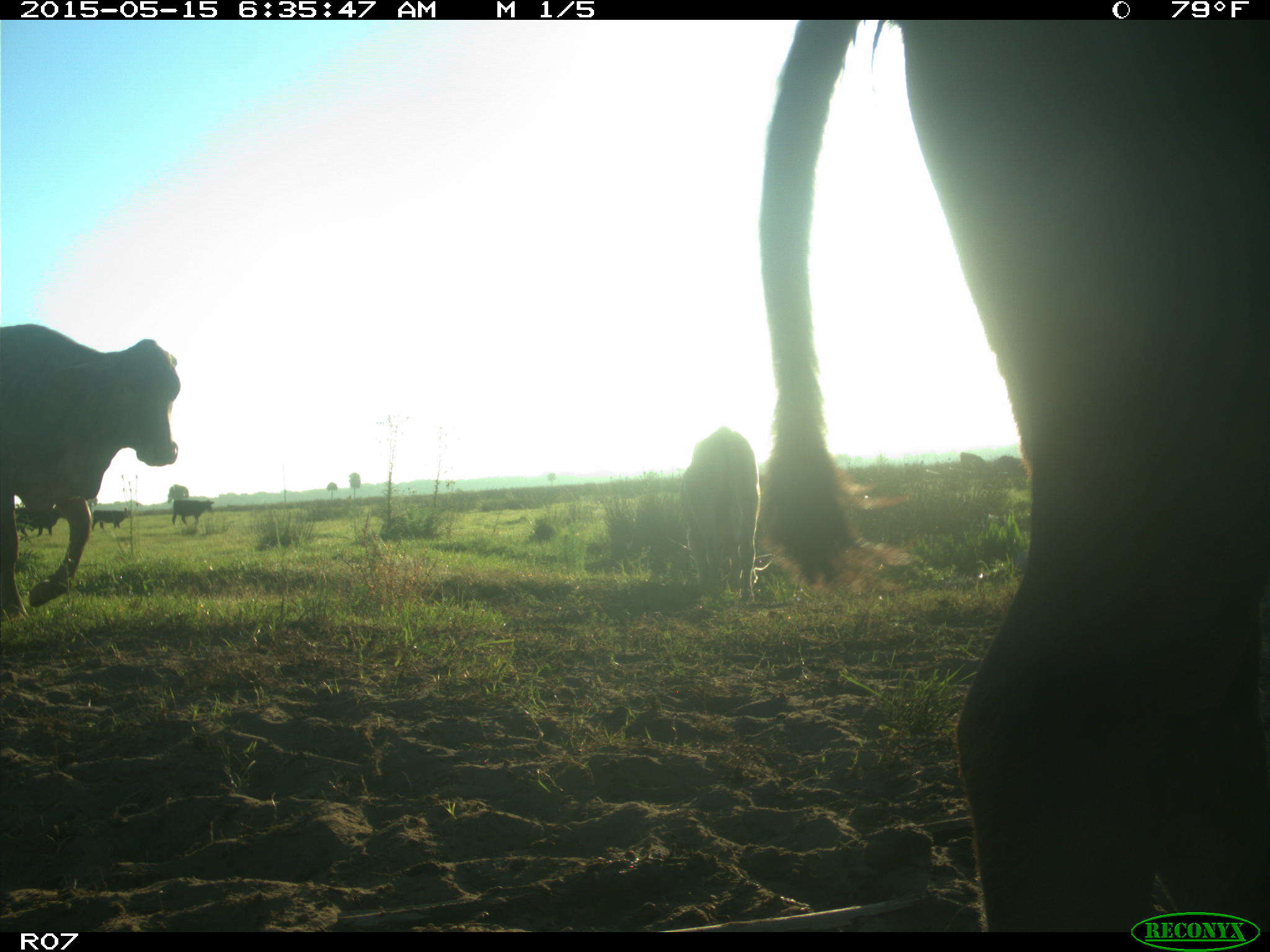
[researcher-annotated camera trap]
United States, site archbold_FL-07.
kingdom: Animalia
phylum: Chordata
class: Mammalia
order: Artiodactyla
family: Bovidae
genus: Bos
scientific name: Bos taurus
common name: domestic cow